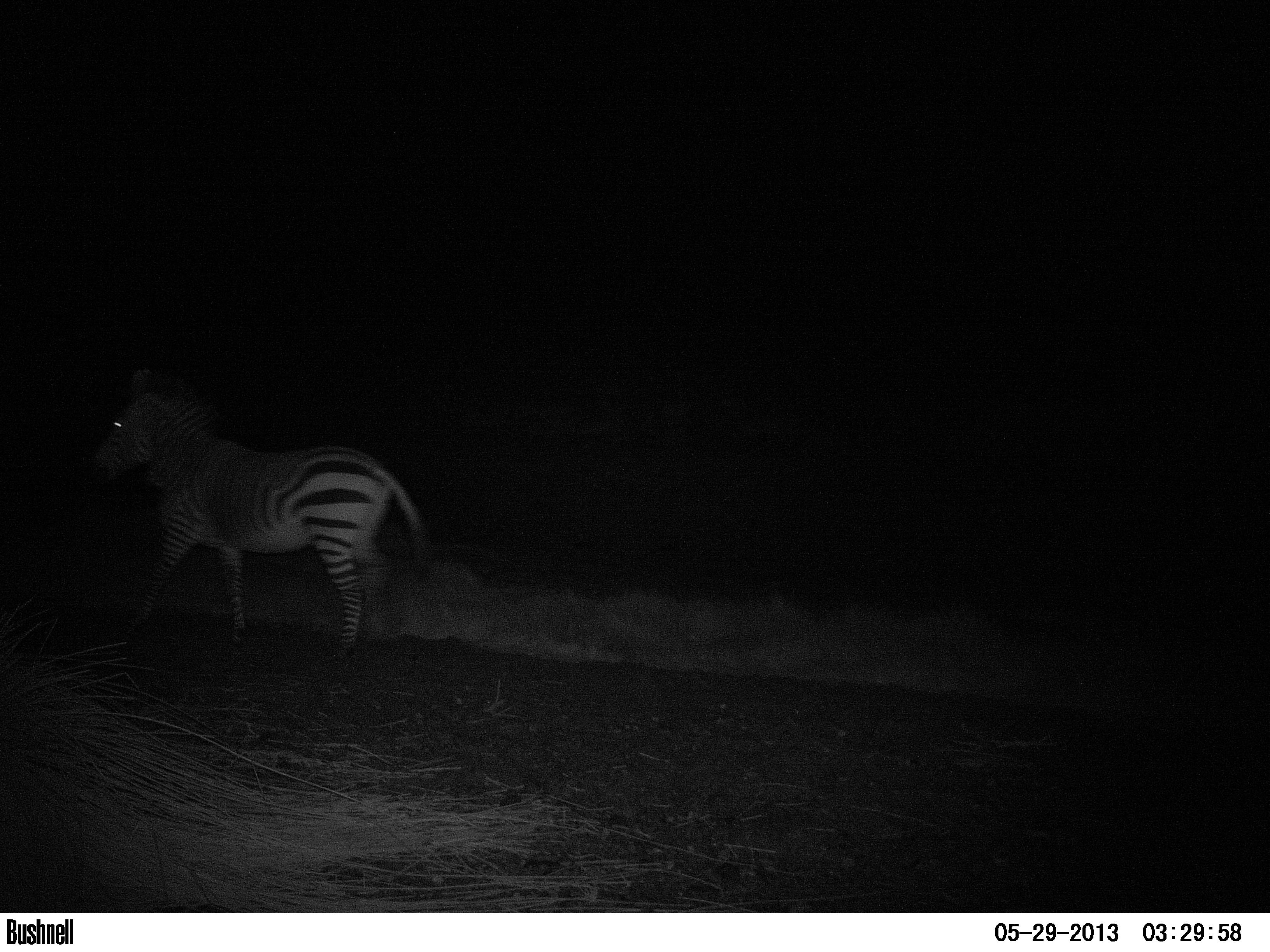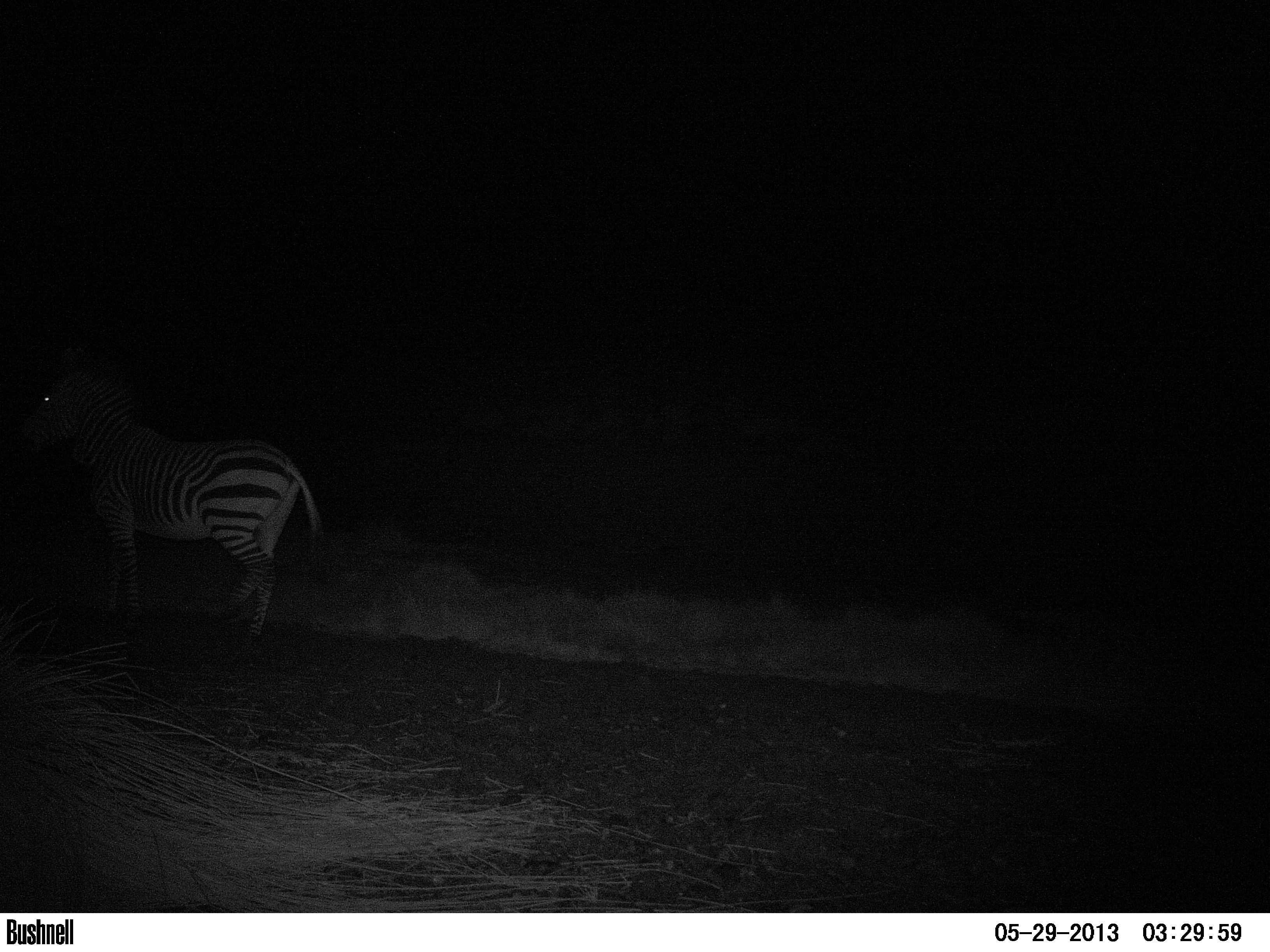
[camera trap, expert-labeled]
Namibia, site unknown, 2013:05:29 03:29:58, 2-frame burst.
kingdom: Animalia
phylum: Chordata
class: Mammalia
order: Perissodactyla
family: Equidae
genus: Equus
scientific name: Equus zebra hartmannae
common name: hartmann's mountain zebra